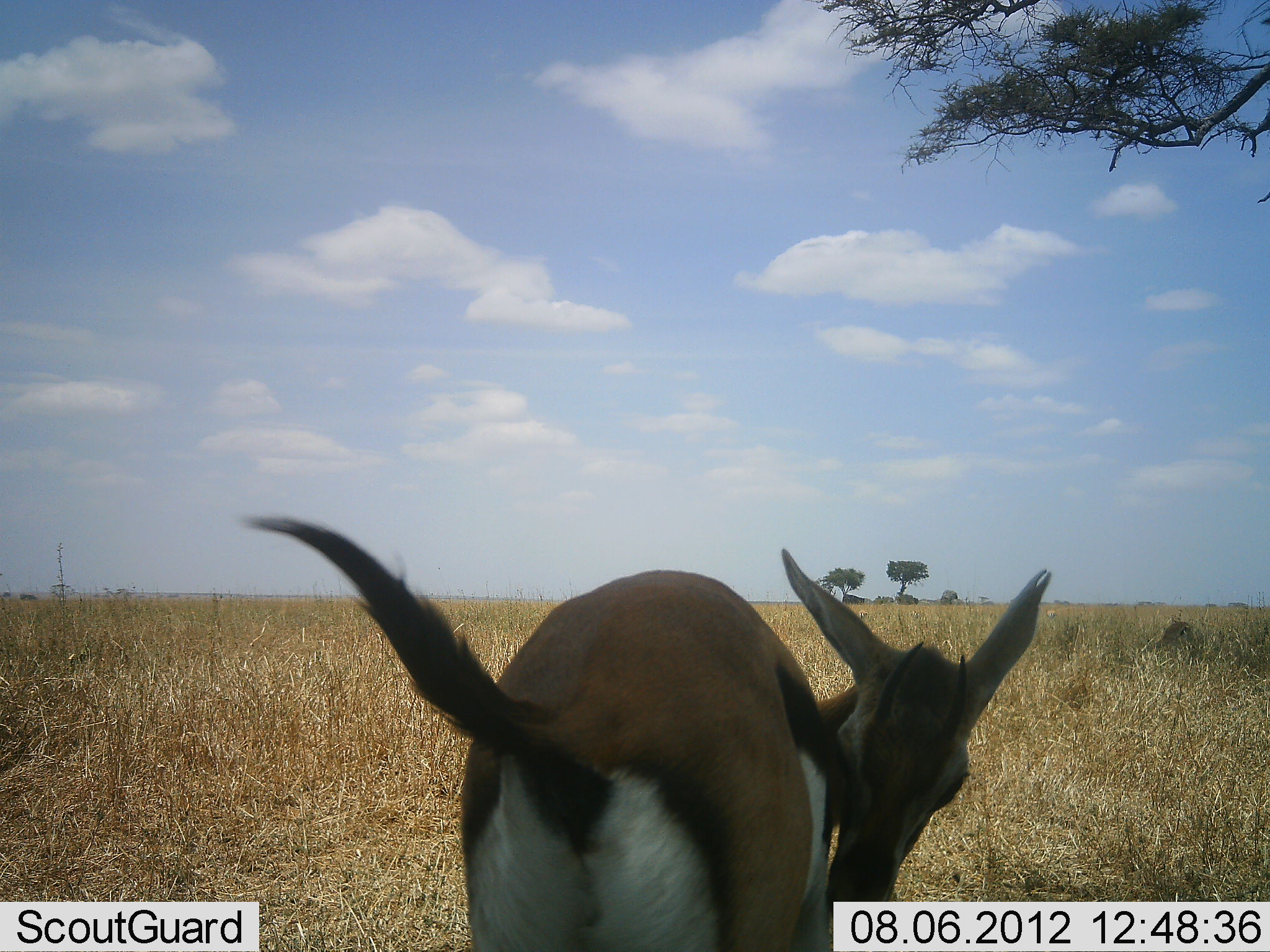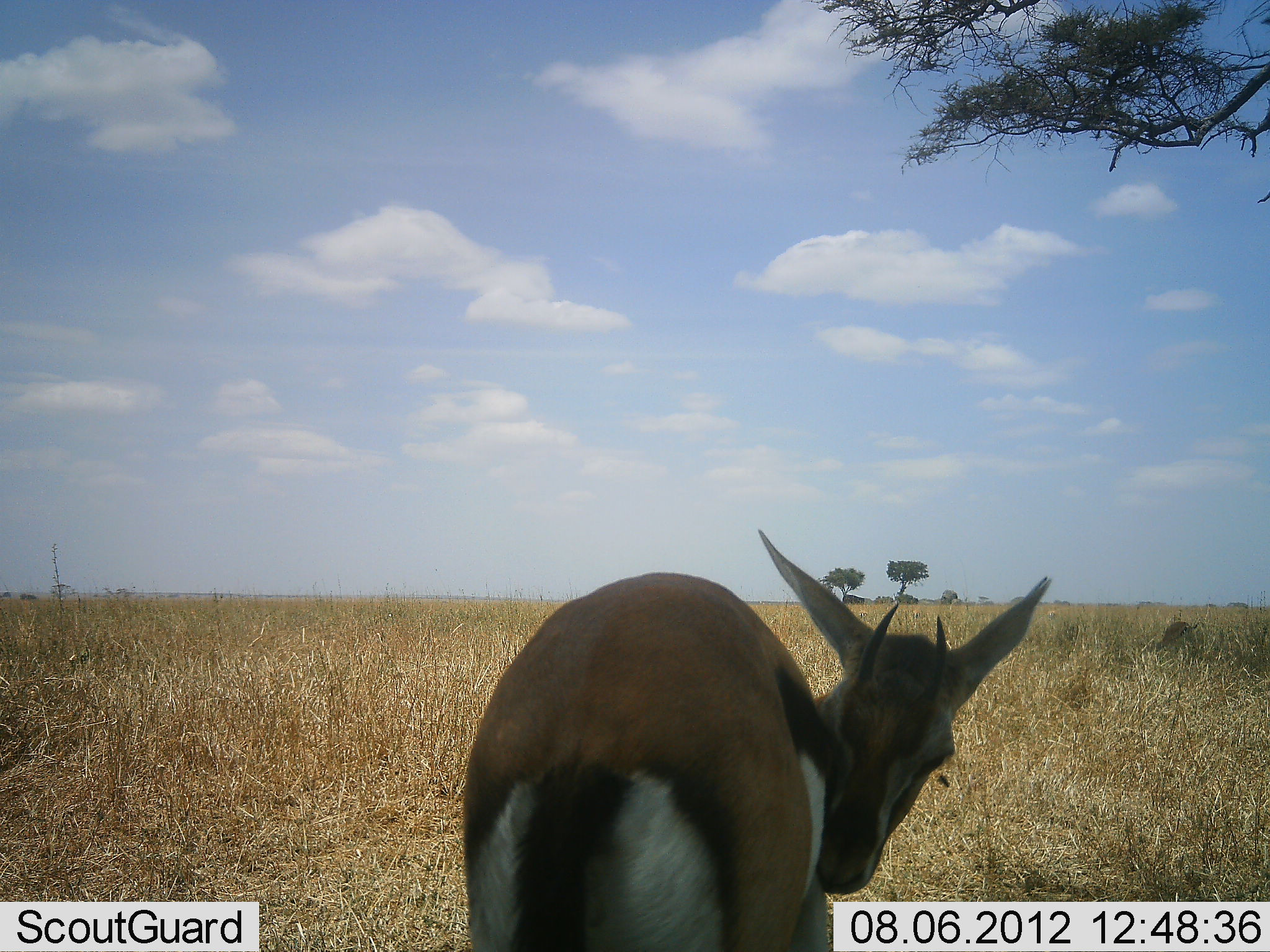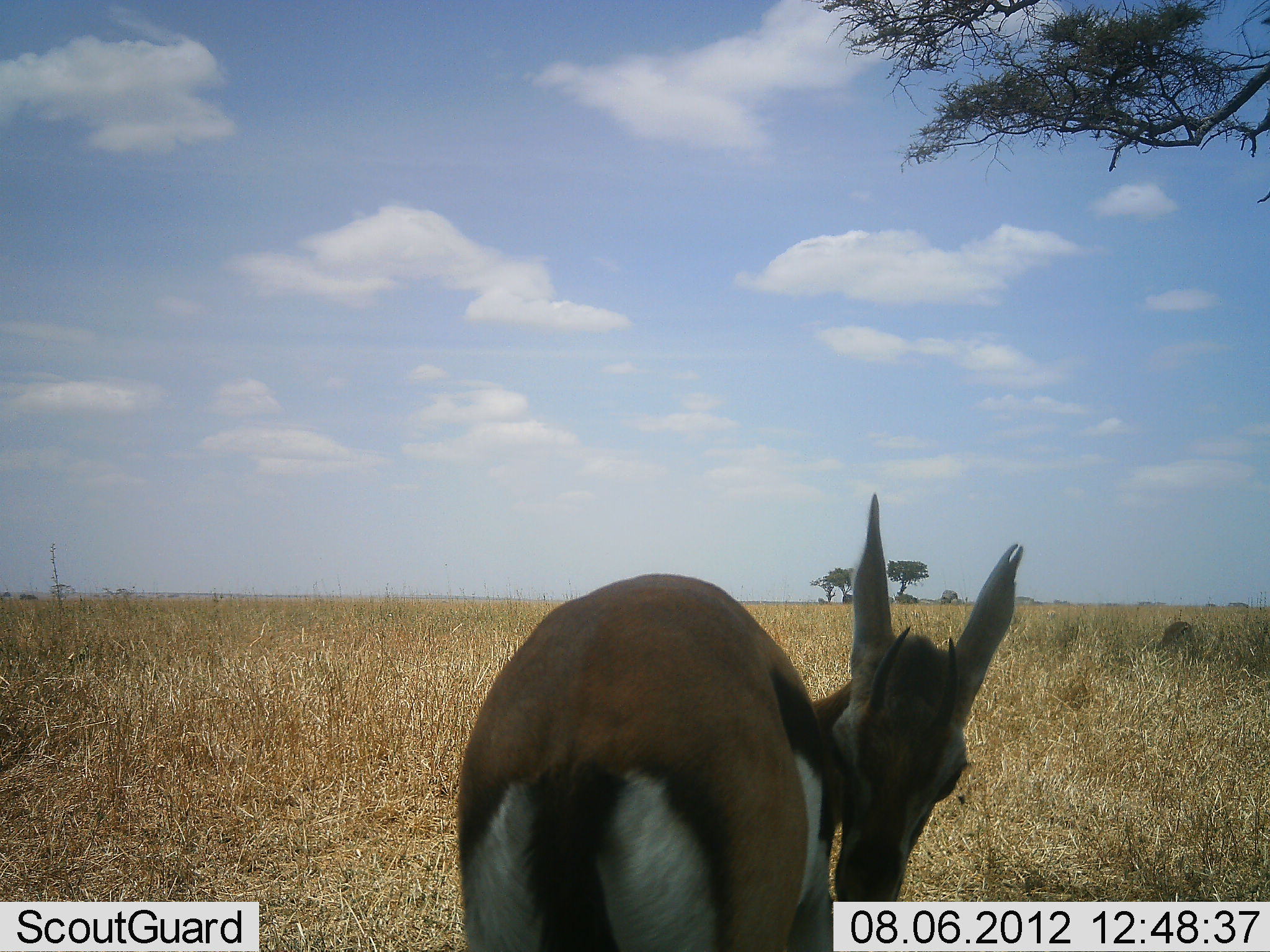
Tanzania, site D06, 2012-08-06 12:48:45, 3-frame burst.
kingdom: Animalia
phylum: Chordata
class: Mammalia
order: Artiodactyla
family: Bovidae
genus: Eudorcas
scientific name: Eudorcas thomsonii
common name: thomson's gazelle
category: gazellethomsons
Gazellethomsons (thomson's gazelle) (Eudorcas thomsonii), count 1. Behavior (volunteer vote fractions): standing 90%, resting 10%, moving 10%, interacting 0%. Young present (vote fraction): 0%. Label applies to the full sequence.